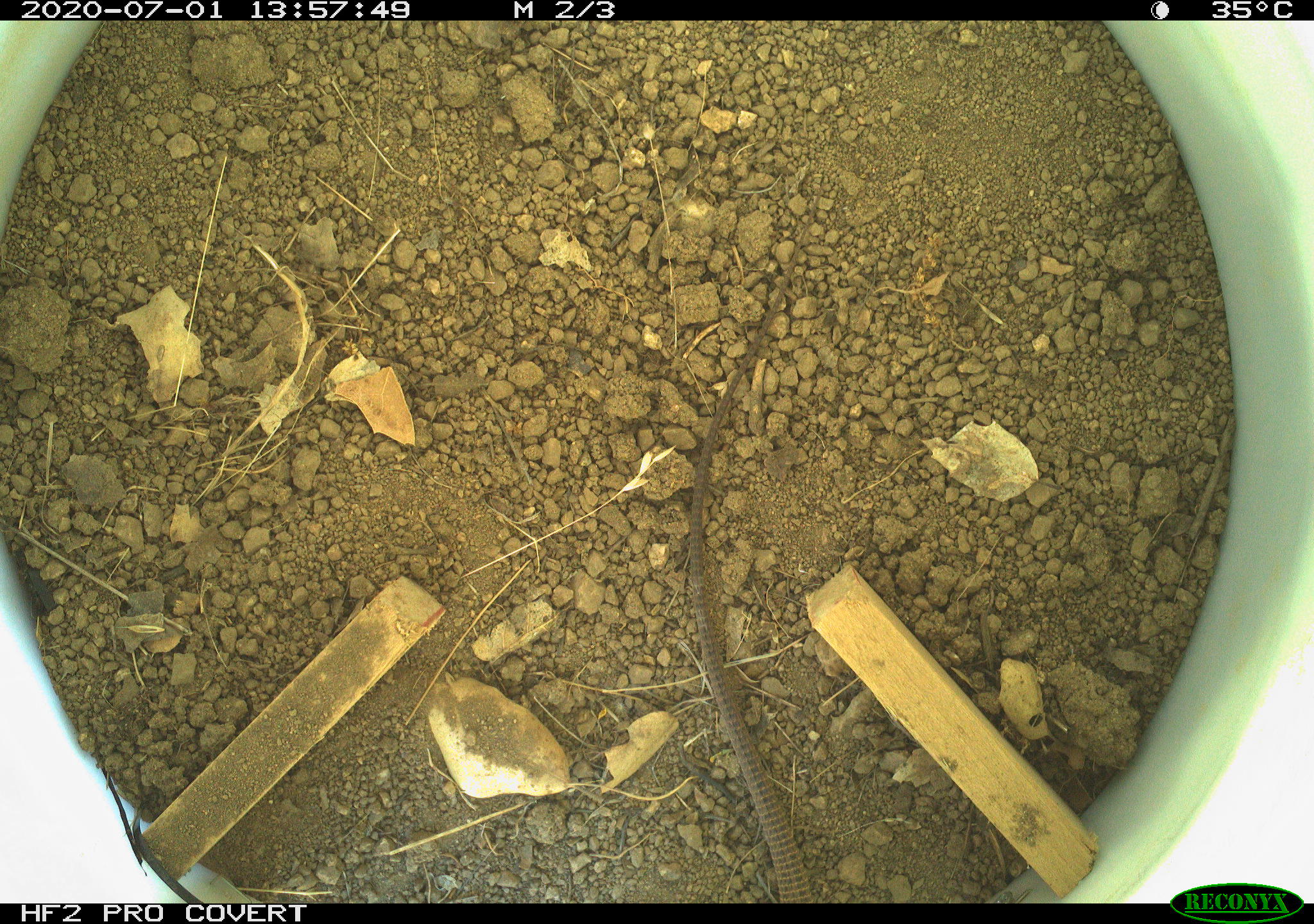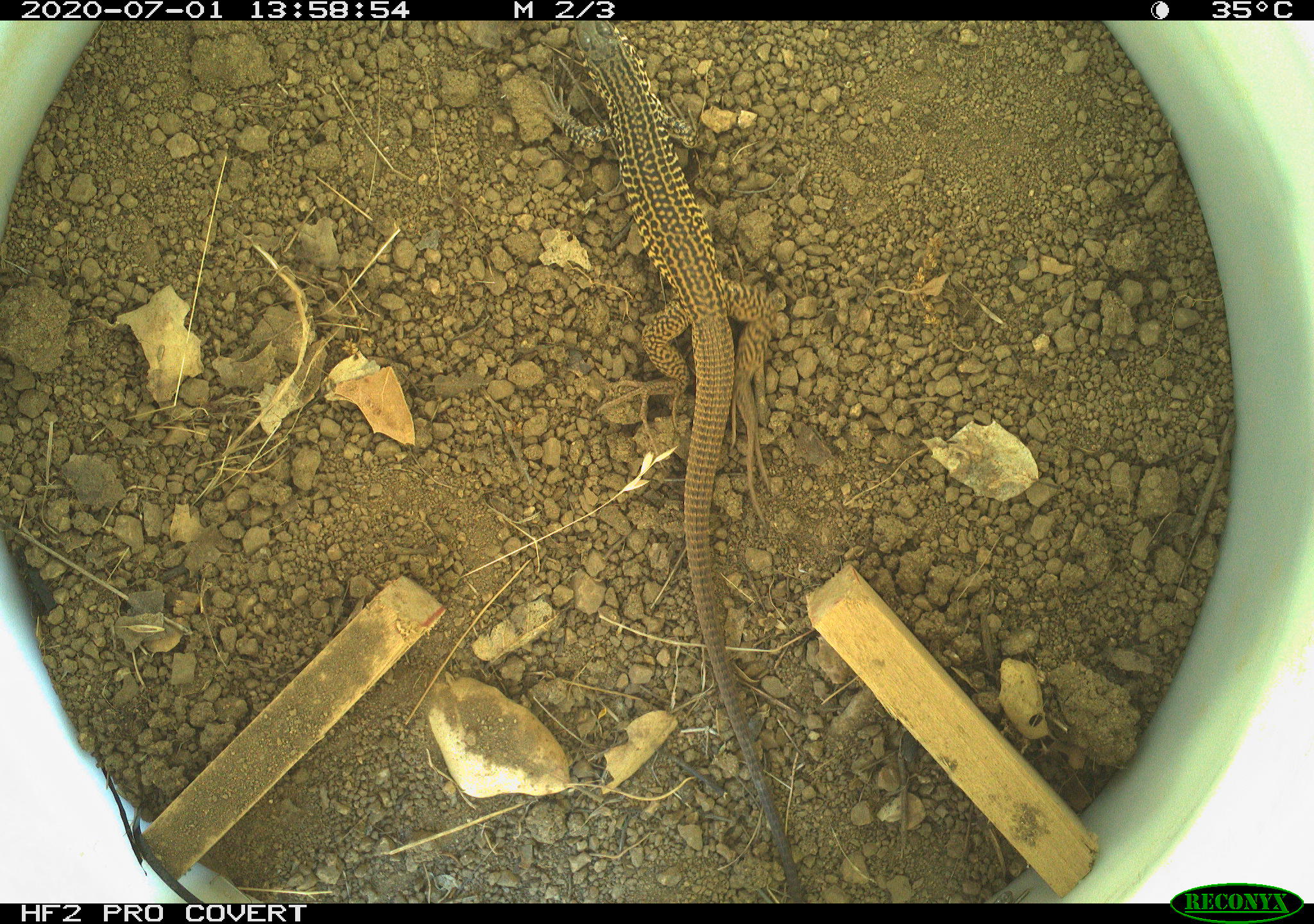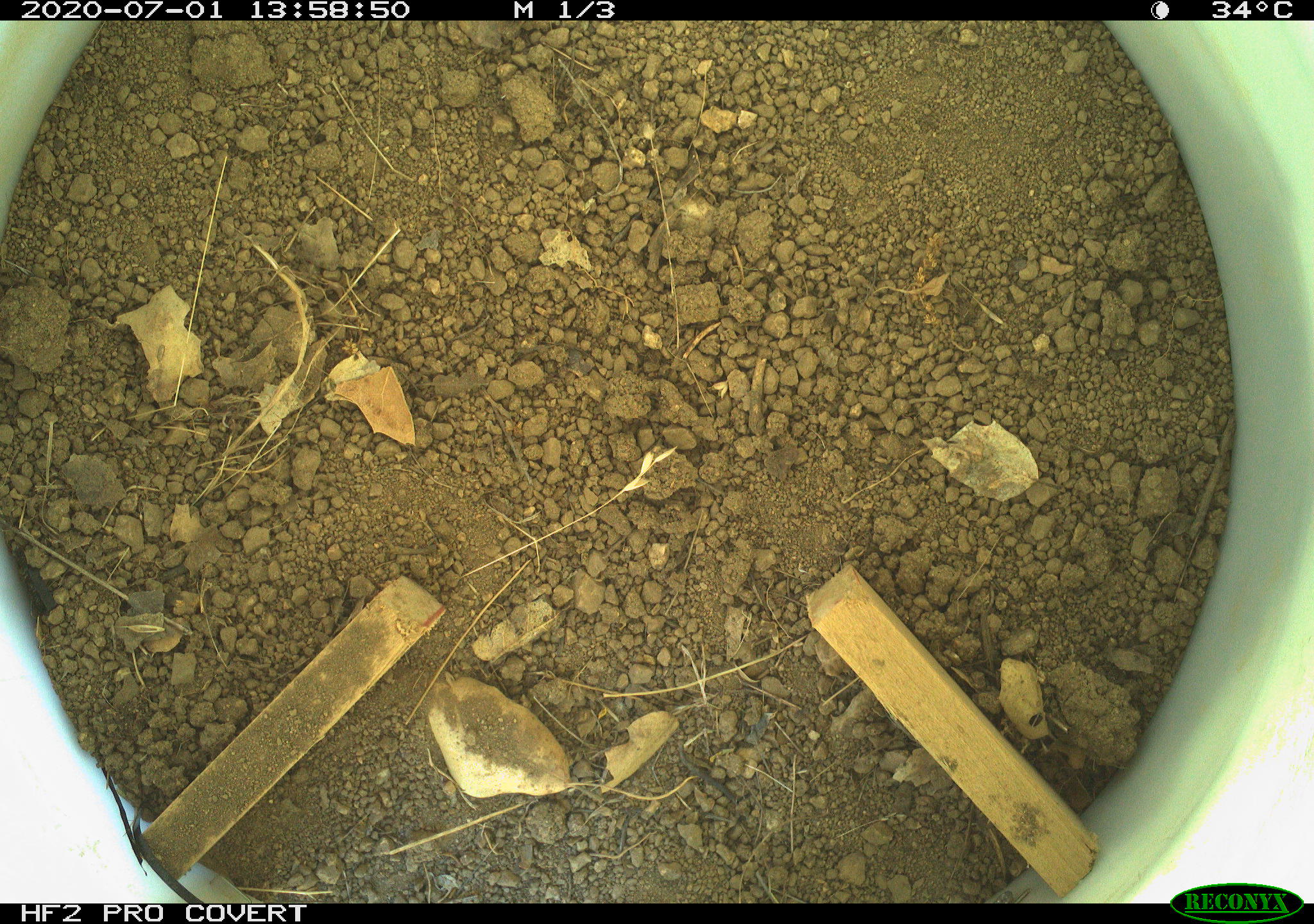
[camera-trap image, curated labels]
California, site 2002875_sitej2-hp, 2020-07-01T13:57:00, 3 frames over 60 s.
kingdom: Animalia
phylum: Chordata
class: Reptilia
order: Squamata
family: Teiidae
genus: Aspidoscelis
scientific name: Aspidoscelis tigris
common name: western whiptail